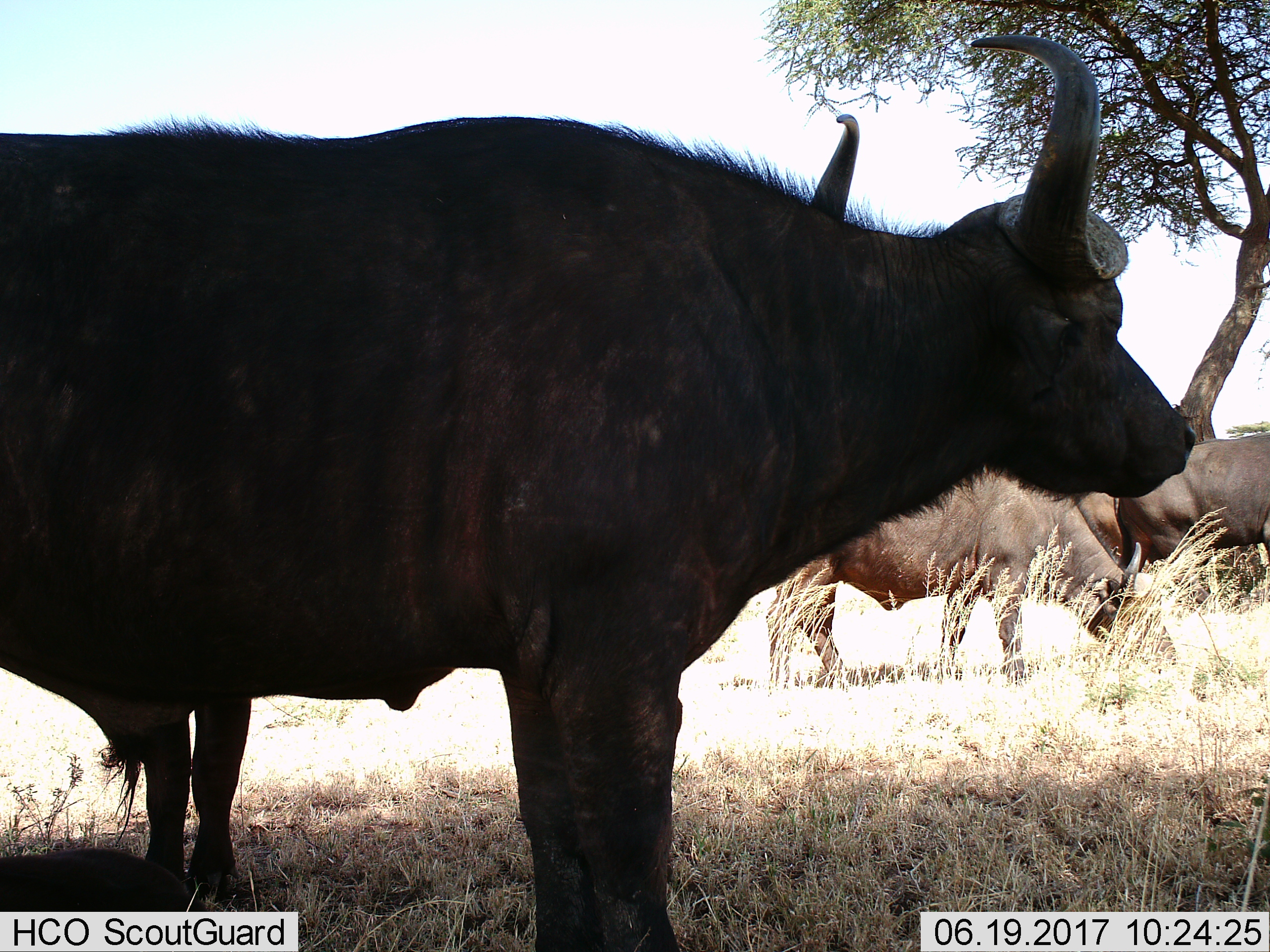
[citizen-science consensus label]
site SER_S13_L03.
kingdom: Animalia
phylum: Chordata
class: Mammalia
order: Artiodactyla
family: Bovidae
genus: Syncerus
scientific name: Syncerus caffer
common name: african buffalo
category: buffalo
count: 3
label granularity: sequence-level